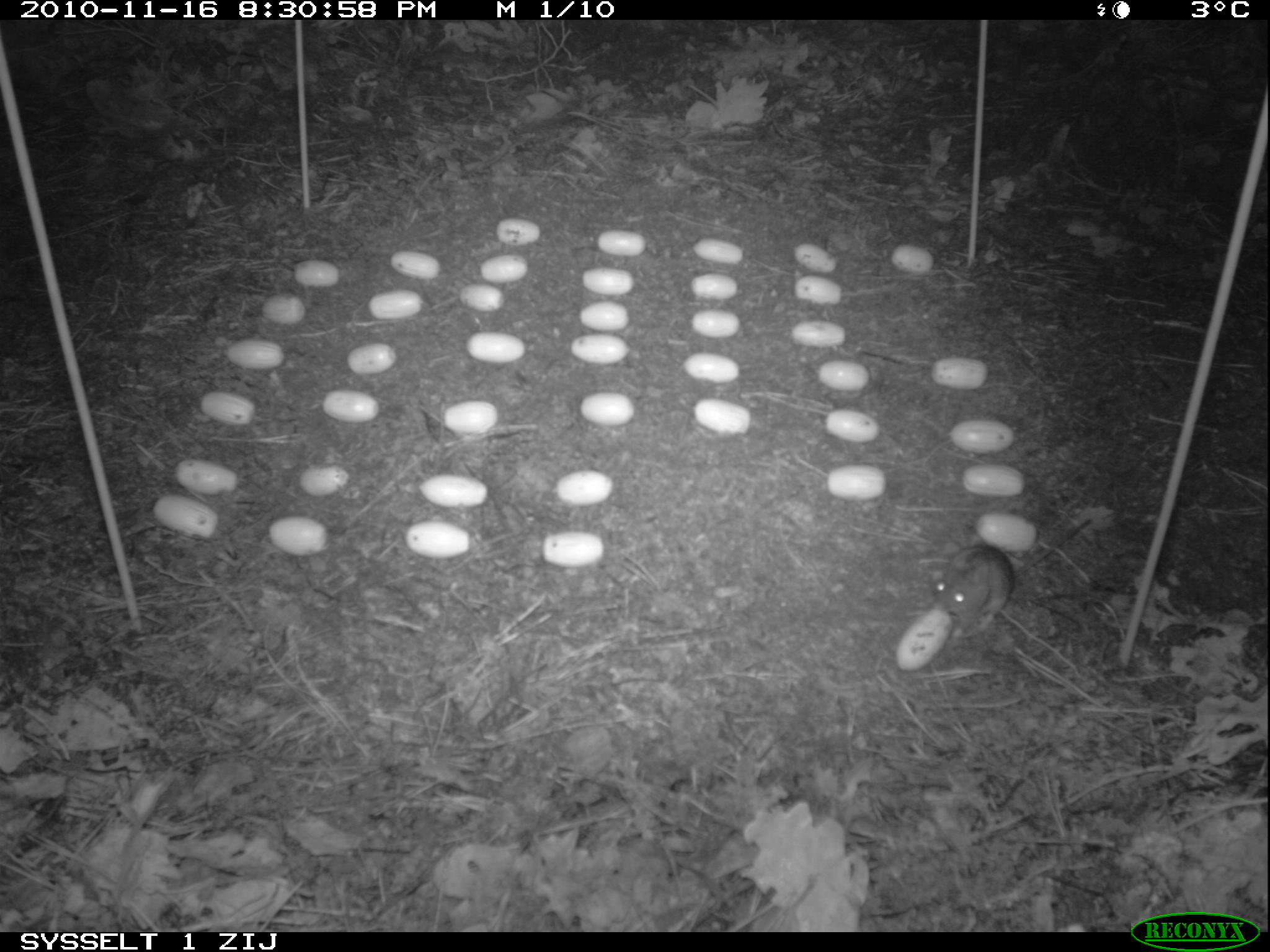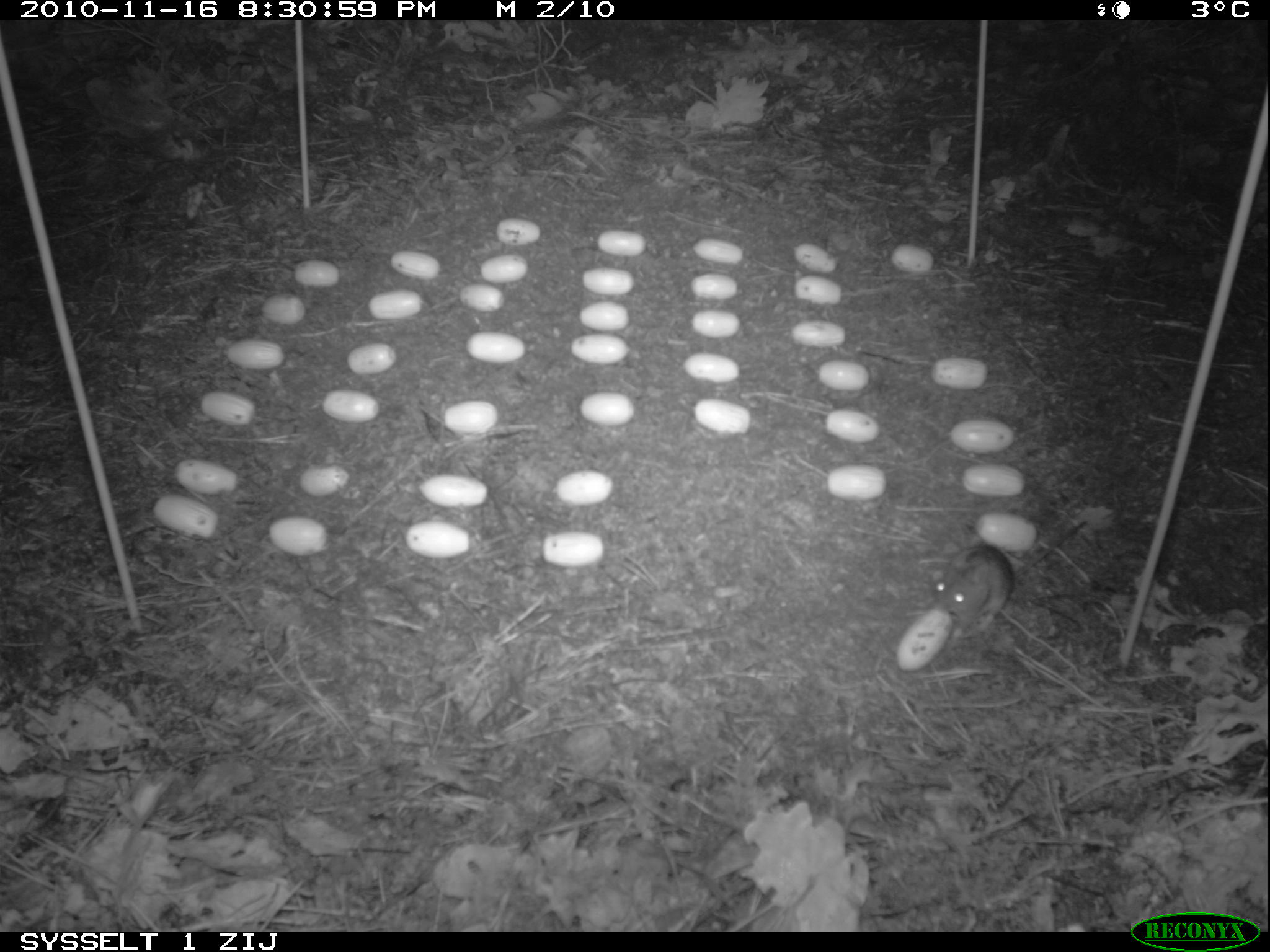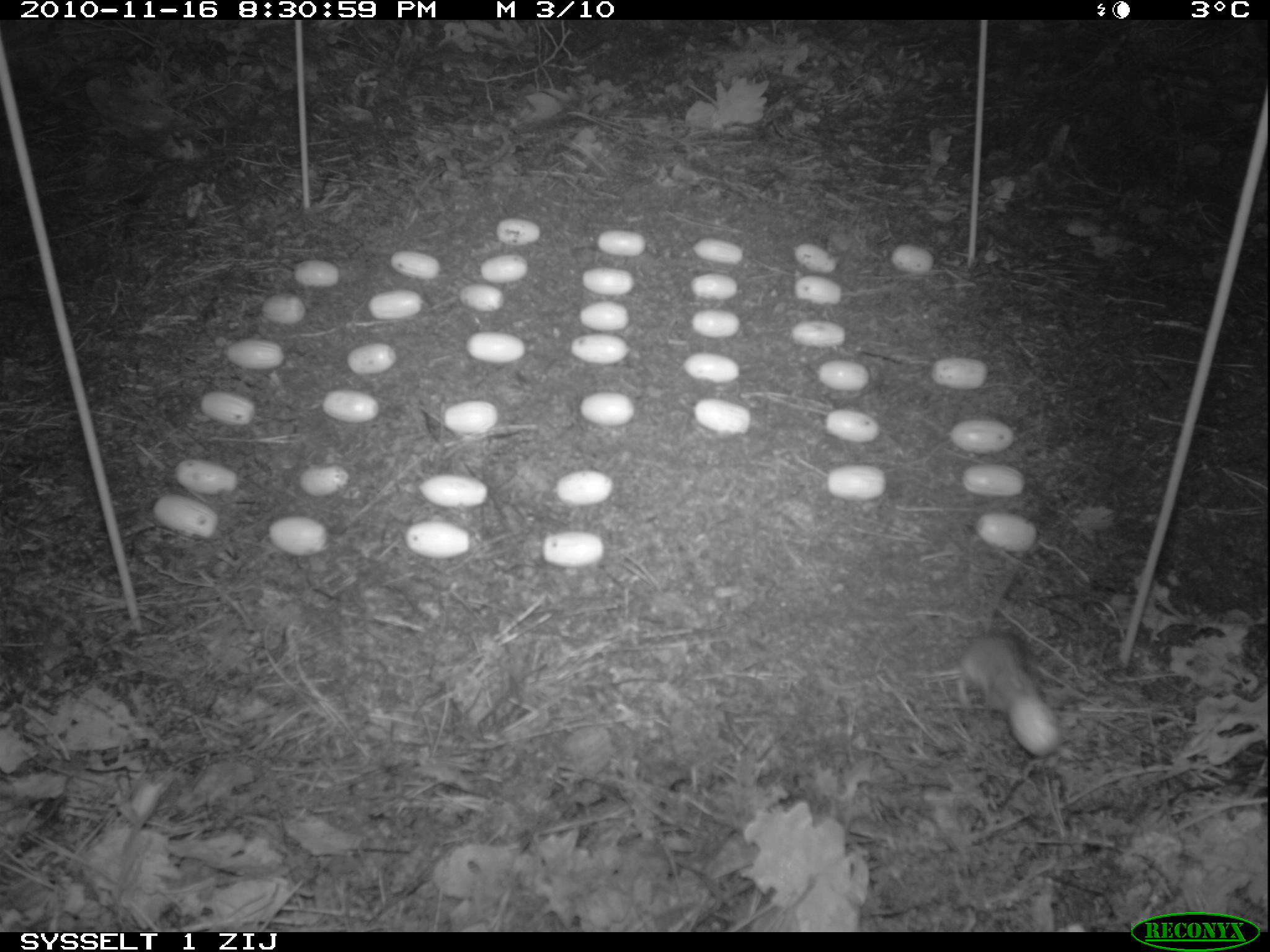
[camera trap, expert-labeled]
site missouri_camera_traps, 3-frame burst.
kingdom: Animalia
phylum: Chordata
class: Mammalia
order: Rodentia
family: Muridae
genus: Apodemus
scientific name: Apodemus sylvaticus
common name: wood mouse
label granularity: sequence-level